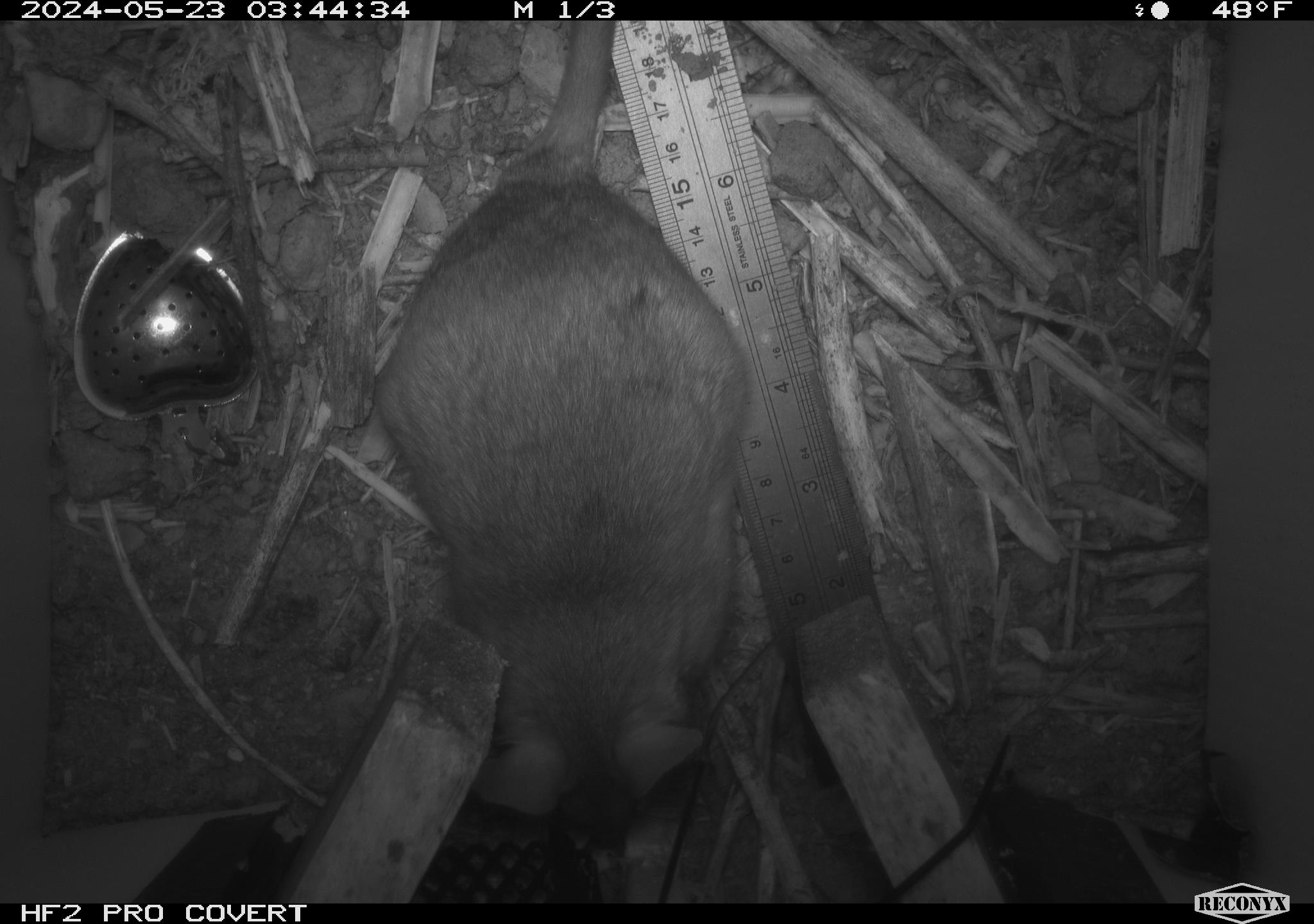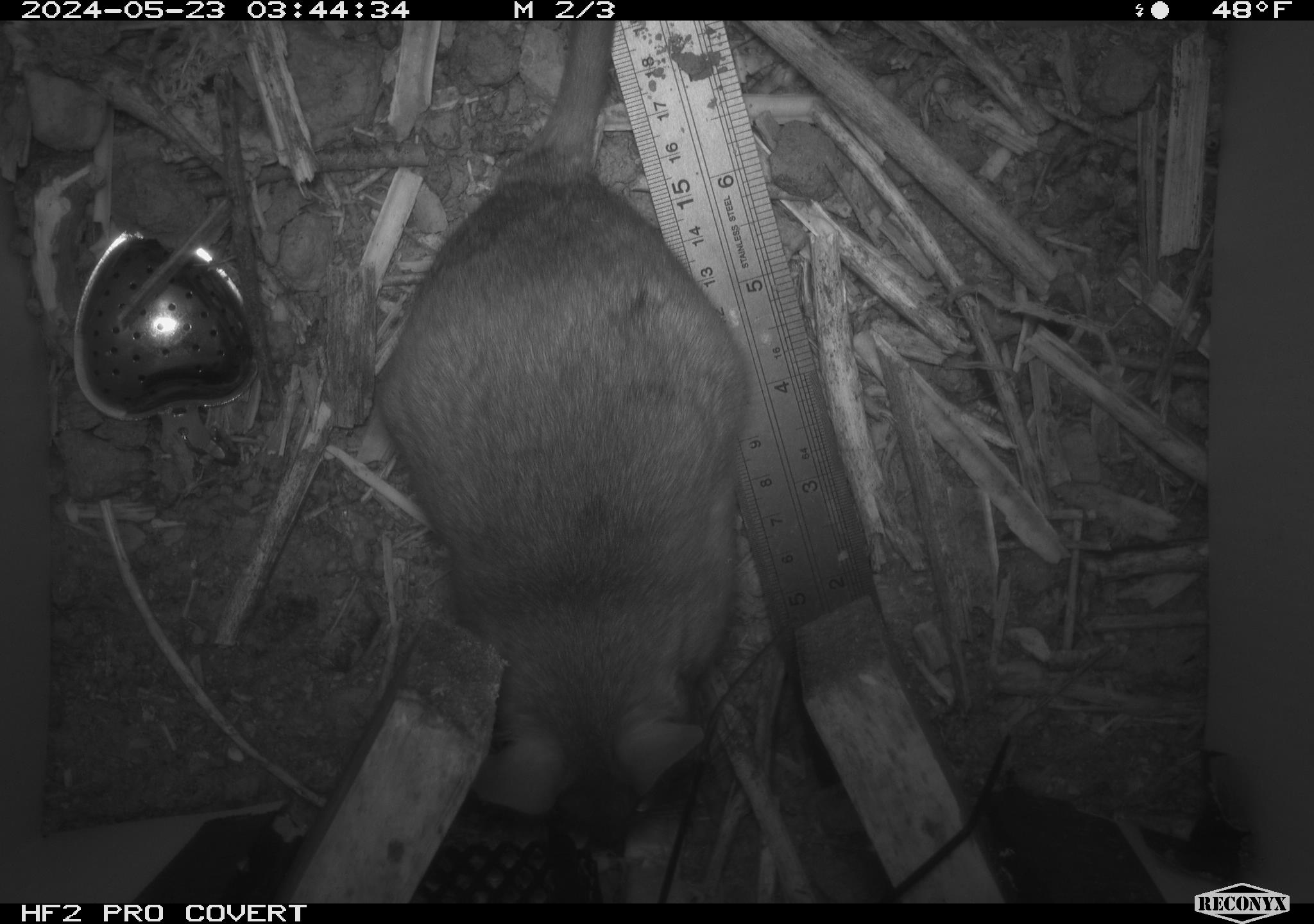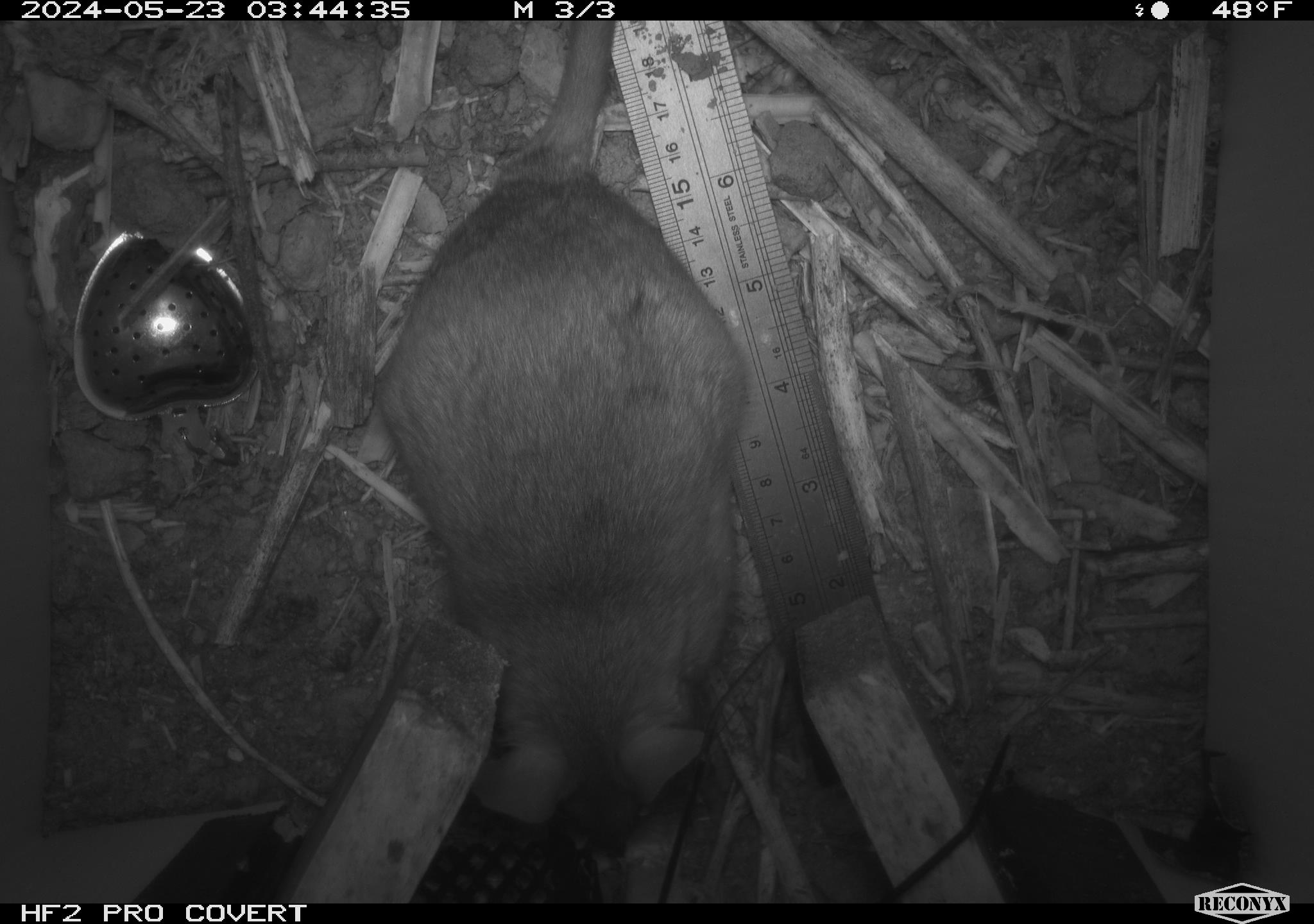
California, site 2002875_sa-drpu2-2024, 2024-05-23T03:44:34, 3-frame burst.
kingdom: Animalia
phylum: Chordata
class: Mammalia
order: Rodentia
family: Cricetidae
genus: Neotoma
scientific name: Neotoma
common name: pack rat or woodrat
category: neotoma species